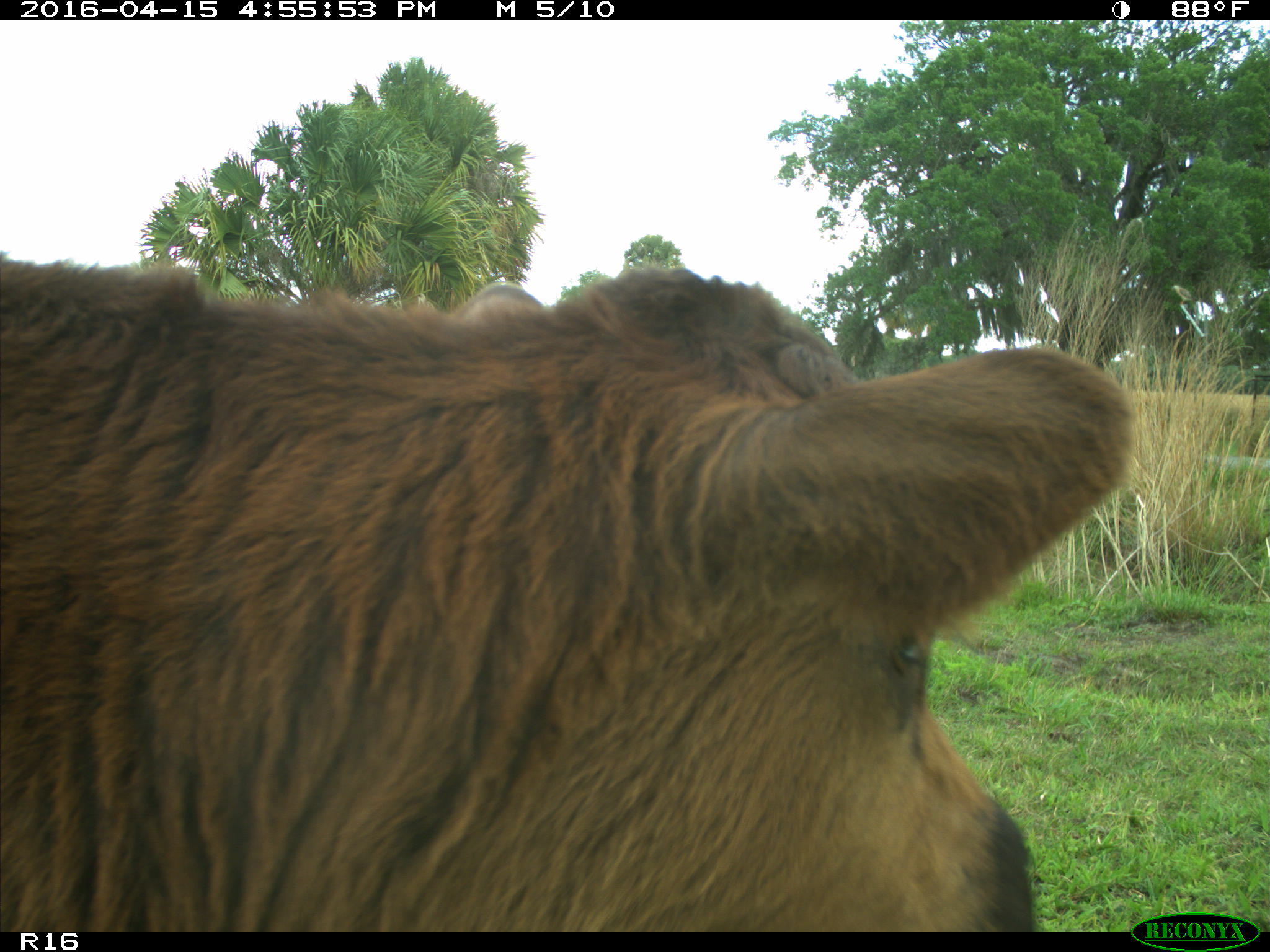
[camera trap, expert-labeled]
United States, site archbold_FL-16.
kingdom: Animalia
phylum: Chordata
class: Mammalia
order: Artiodactyla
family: Bovidae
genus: Bos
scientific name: Bos taurus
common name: domestic cow